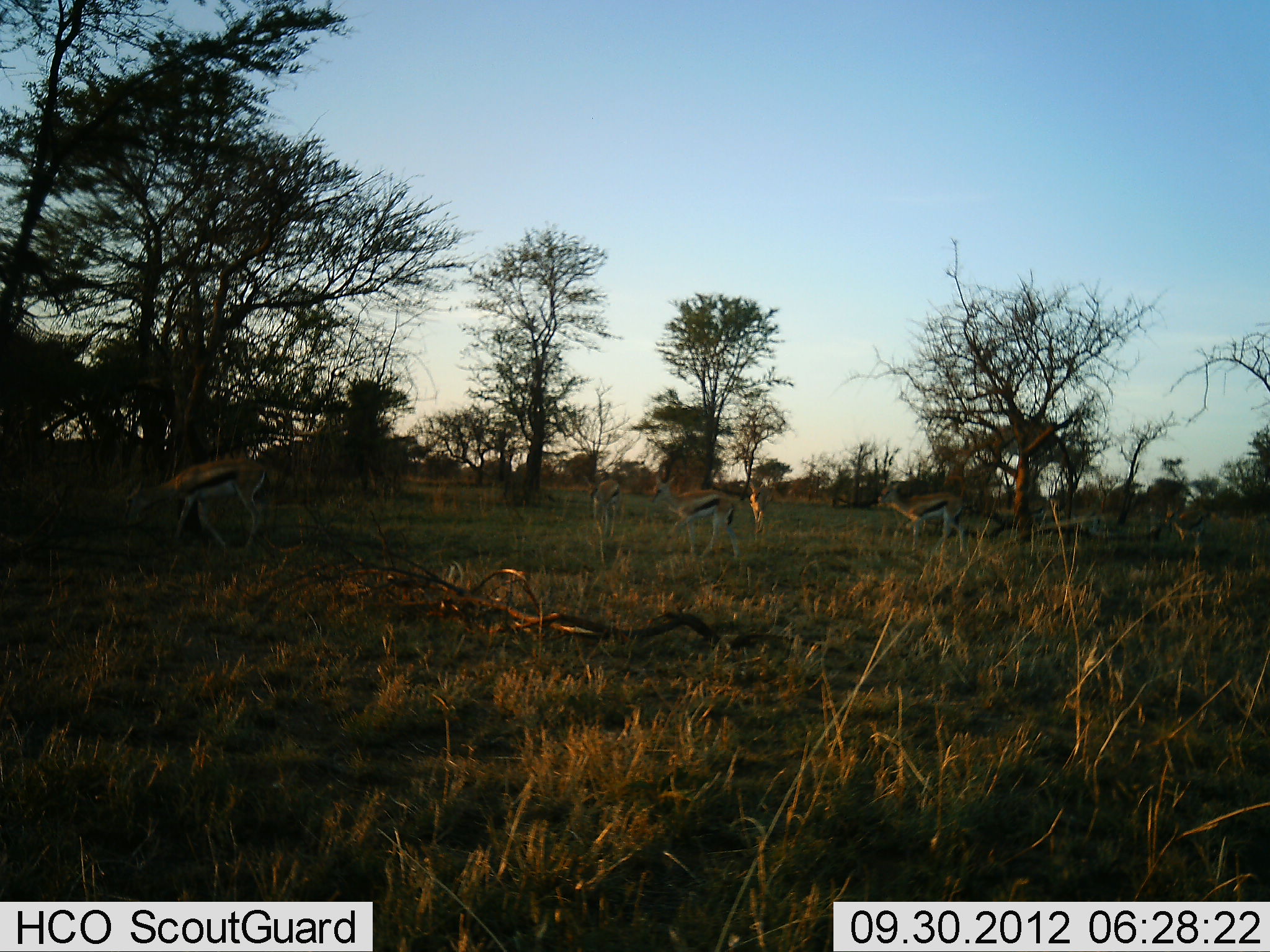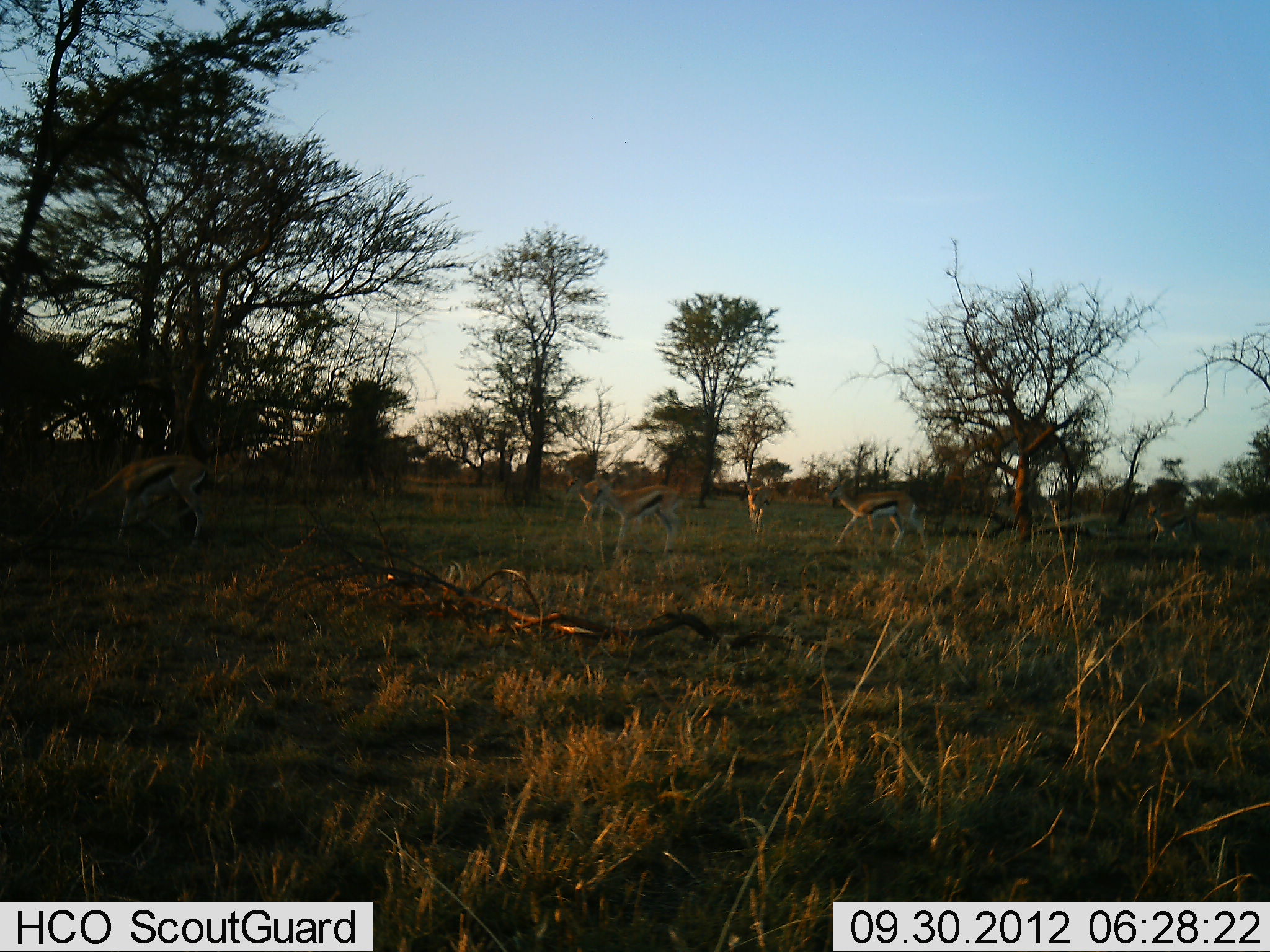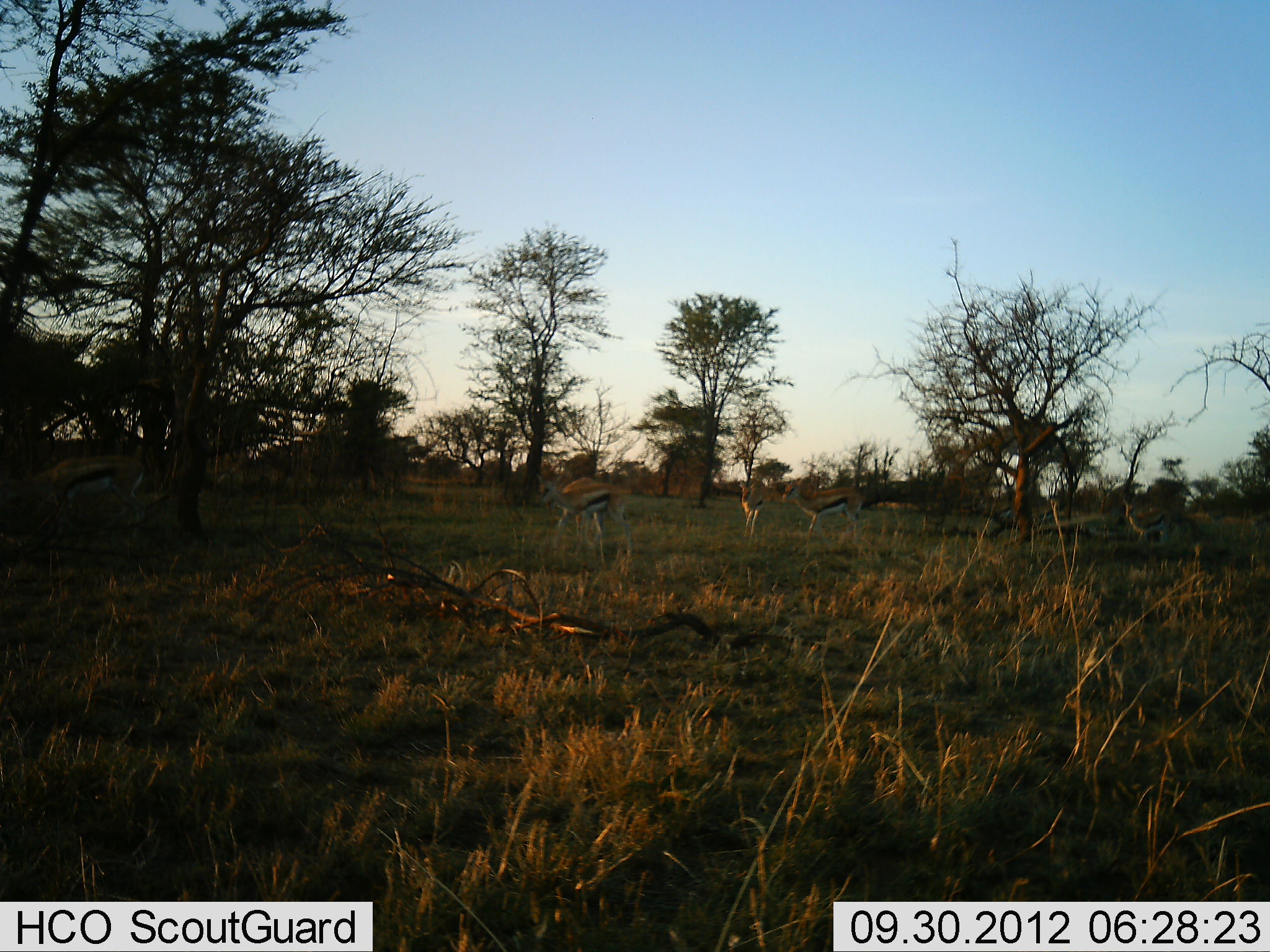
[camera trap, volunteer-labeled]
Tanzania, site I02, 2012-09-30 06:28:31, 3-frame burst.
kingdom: Animalia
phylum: Chordata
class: Mammalia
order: Artiodactyla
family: Bovidae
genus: Eudorcas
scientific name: Eudorcas thomsonii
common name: thomson's gazelle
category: gazellethomsons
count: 6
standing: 10%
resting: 0%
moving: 90%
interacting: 0%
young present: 0%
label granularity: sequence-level